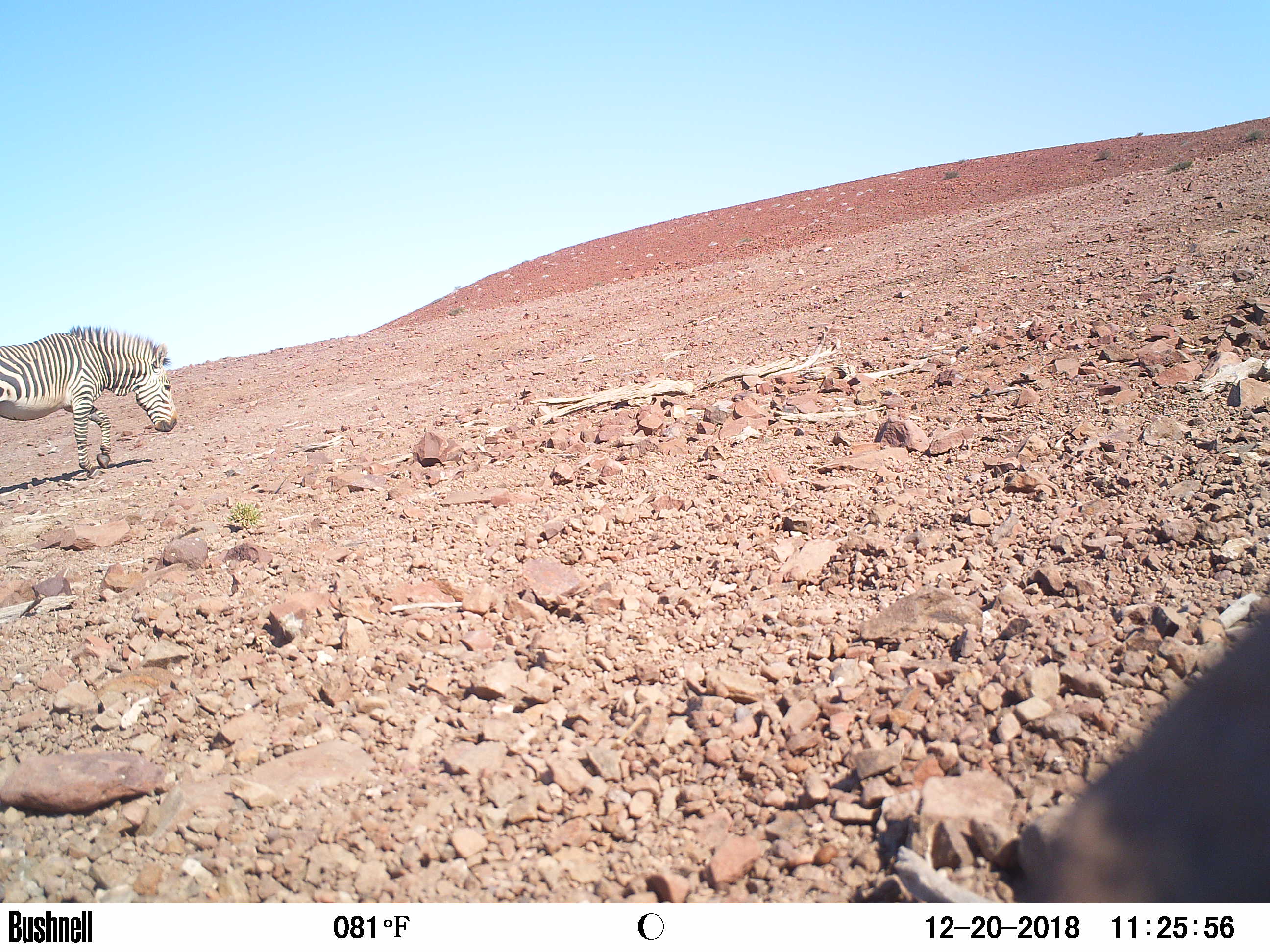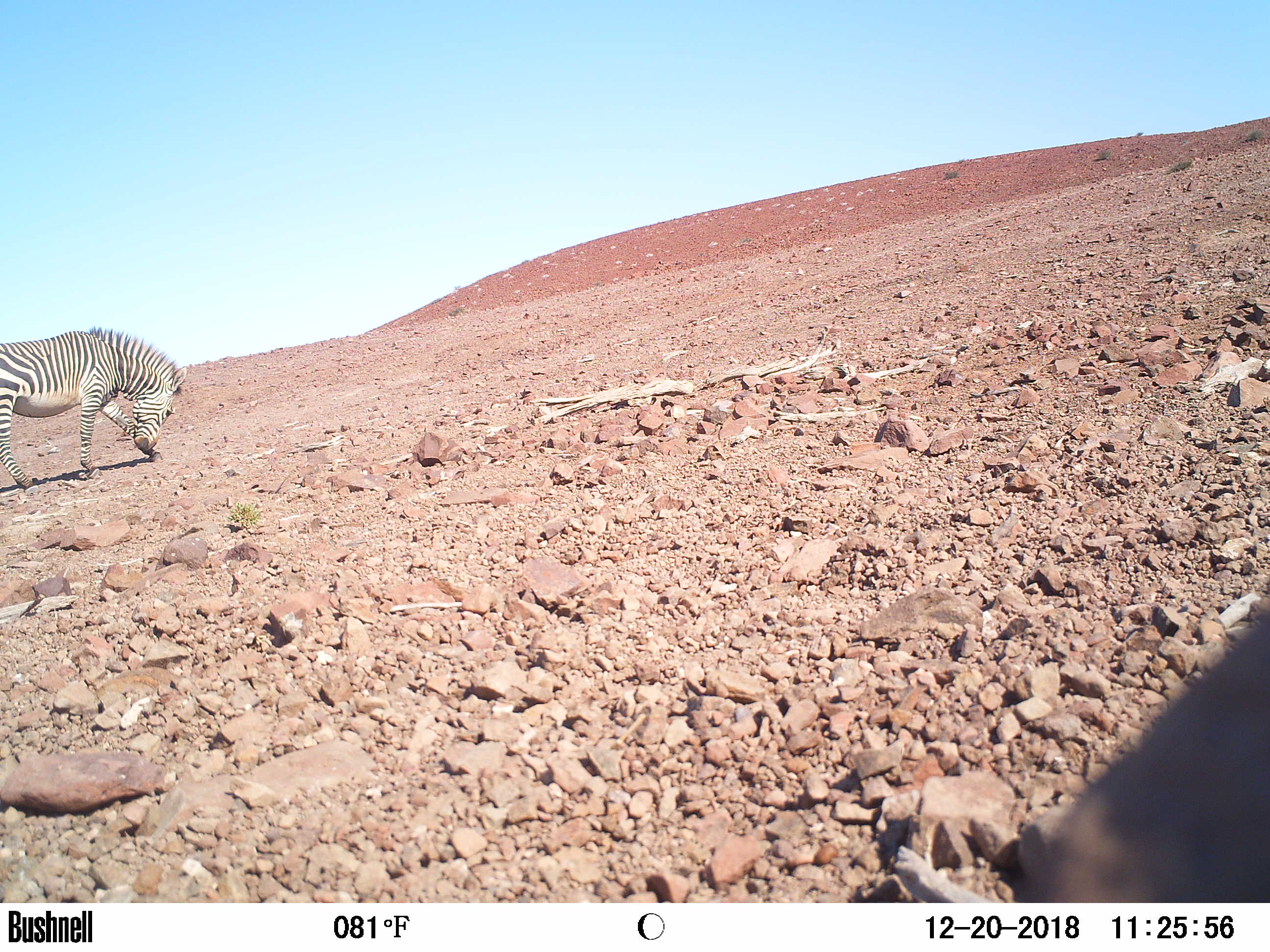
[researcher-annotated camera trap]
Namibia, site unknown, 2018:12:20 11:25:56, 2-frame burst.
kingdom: Animalia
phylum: Chordata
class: Mammalia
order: Perissodactyla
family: Equidae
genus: Equus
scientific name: Equus zebra hartmannae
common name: hartmann's mountain zebra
Equus zebra hartmannae (hartmann's mountain zebra).